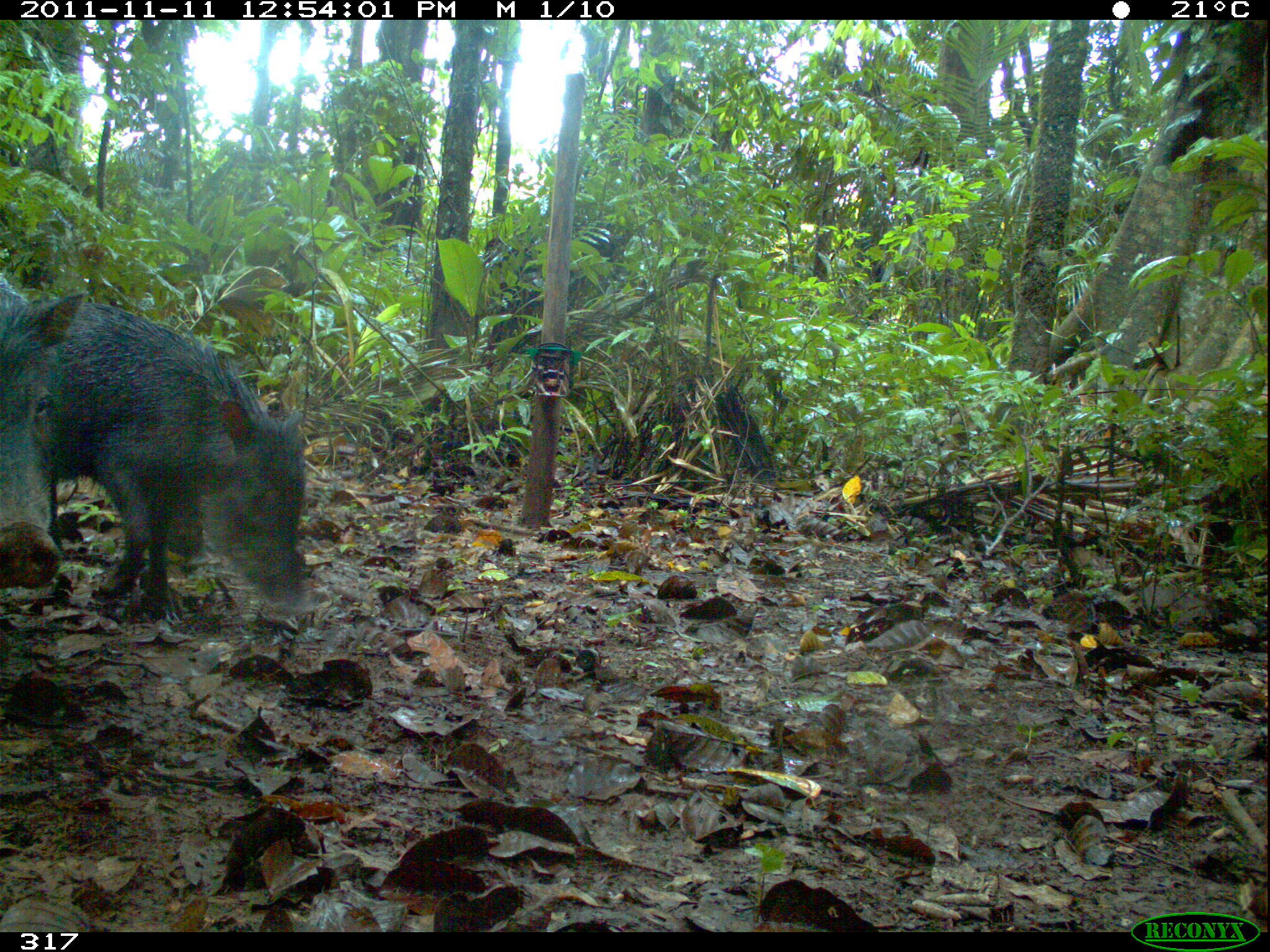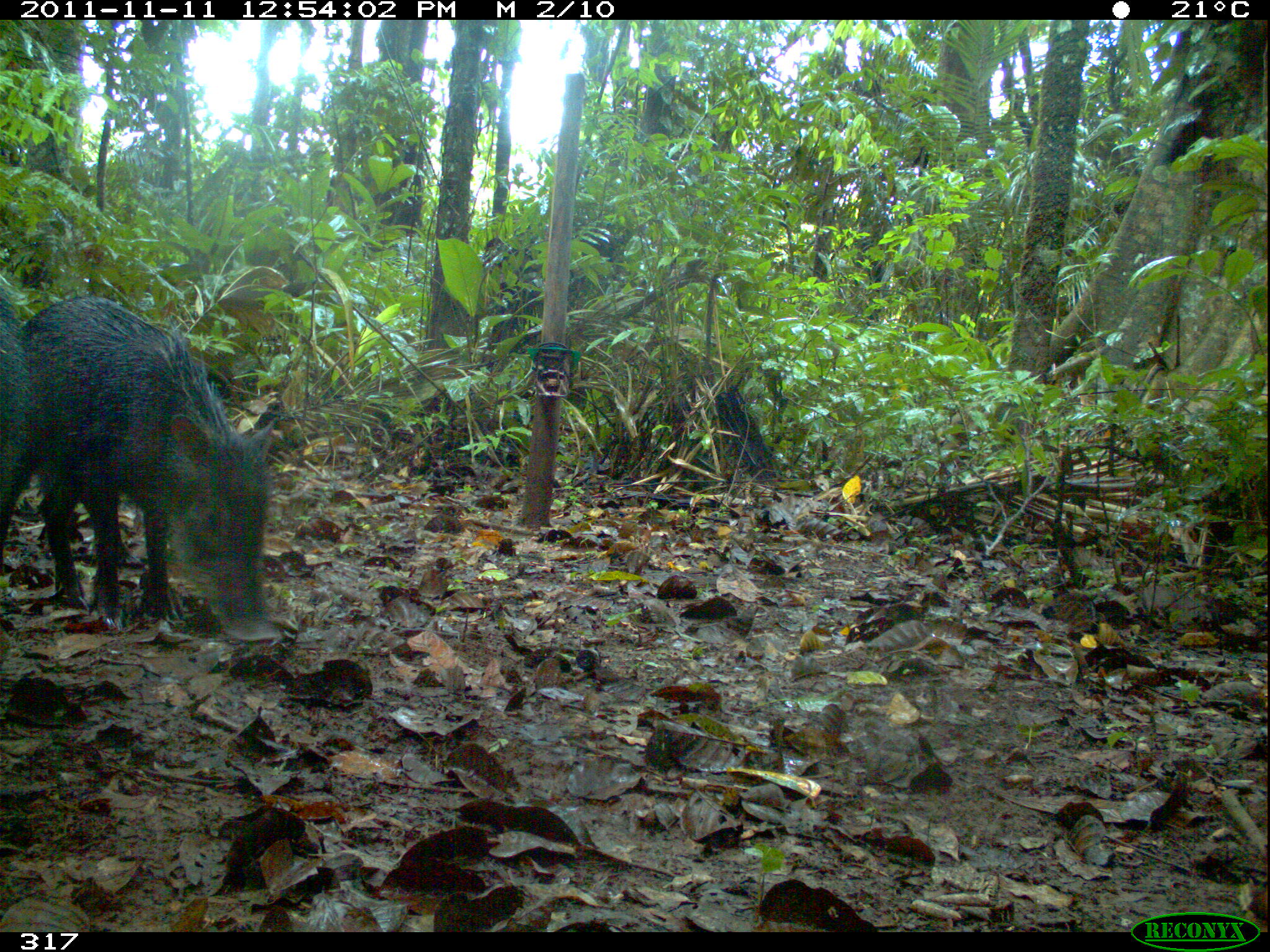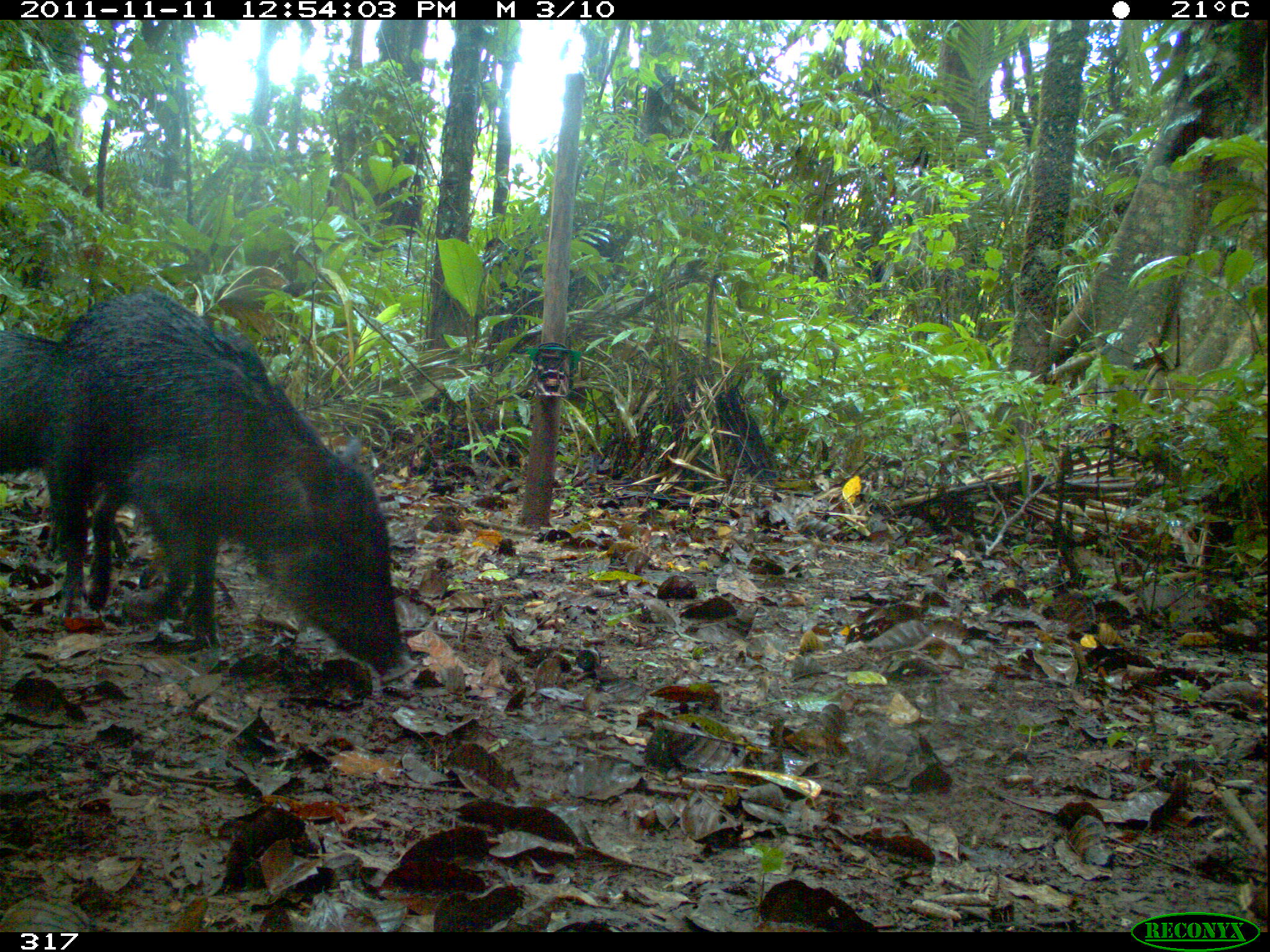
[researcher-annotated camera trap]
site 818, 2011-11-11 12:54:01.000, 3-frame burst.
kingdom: Animalia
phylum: Chordata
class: Mammalia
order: Artiodactyla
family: Tayassuidae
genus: Tayassu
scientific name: Tayassu pecari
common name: white-lipped peccary